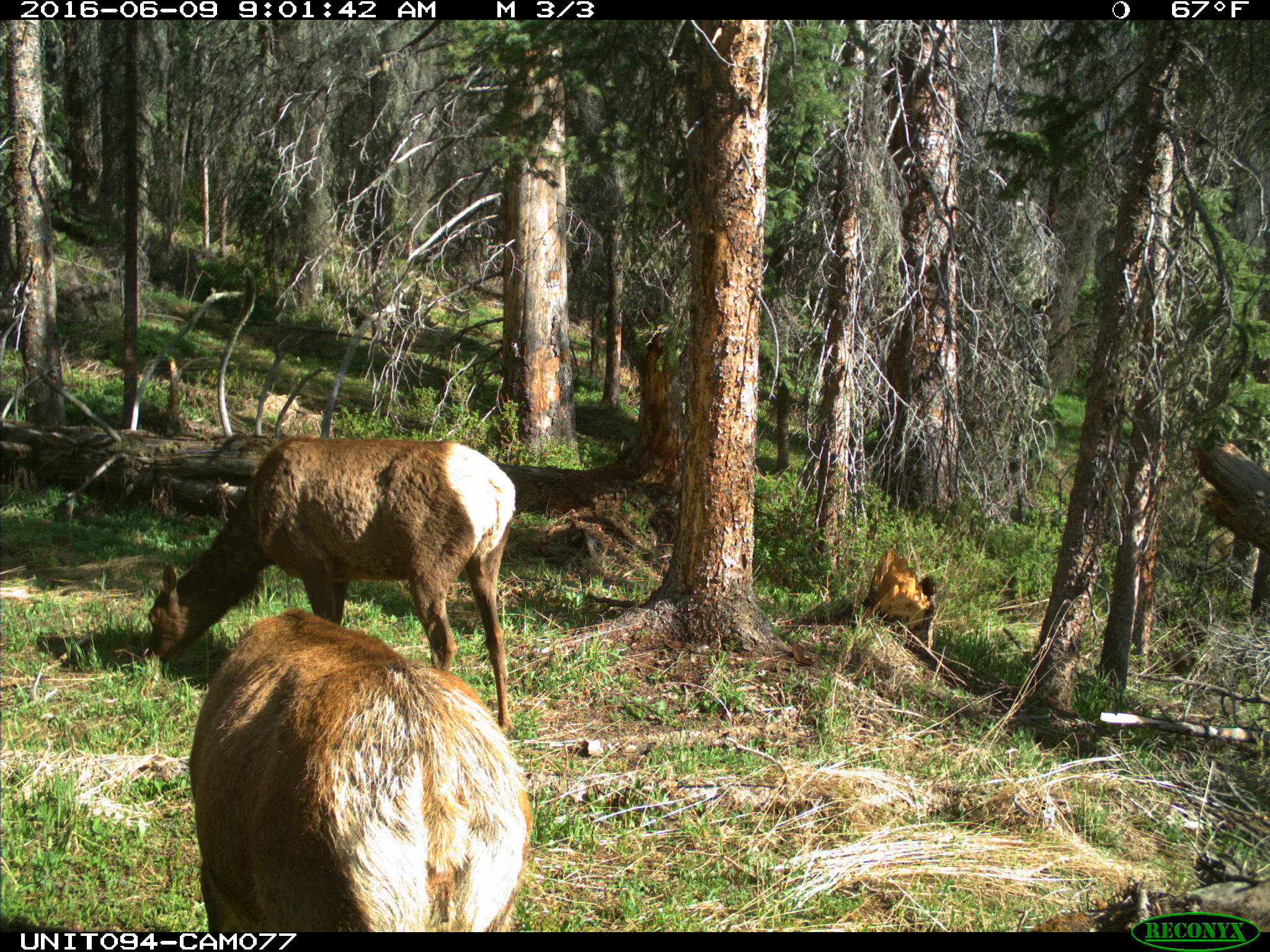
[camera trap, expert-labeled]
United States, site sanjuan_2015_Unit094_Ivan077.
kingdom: Animalia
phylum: Chordata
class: Mammalia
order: Artiodactyla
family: Cervidae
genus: Cervus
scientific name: Cervus elaphus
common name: red deer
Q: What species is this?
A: Cervus elaphus (red deer).